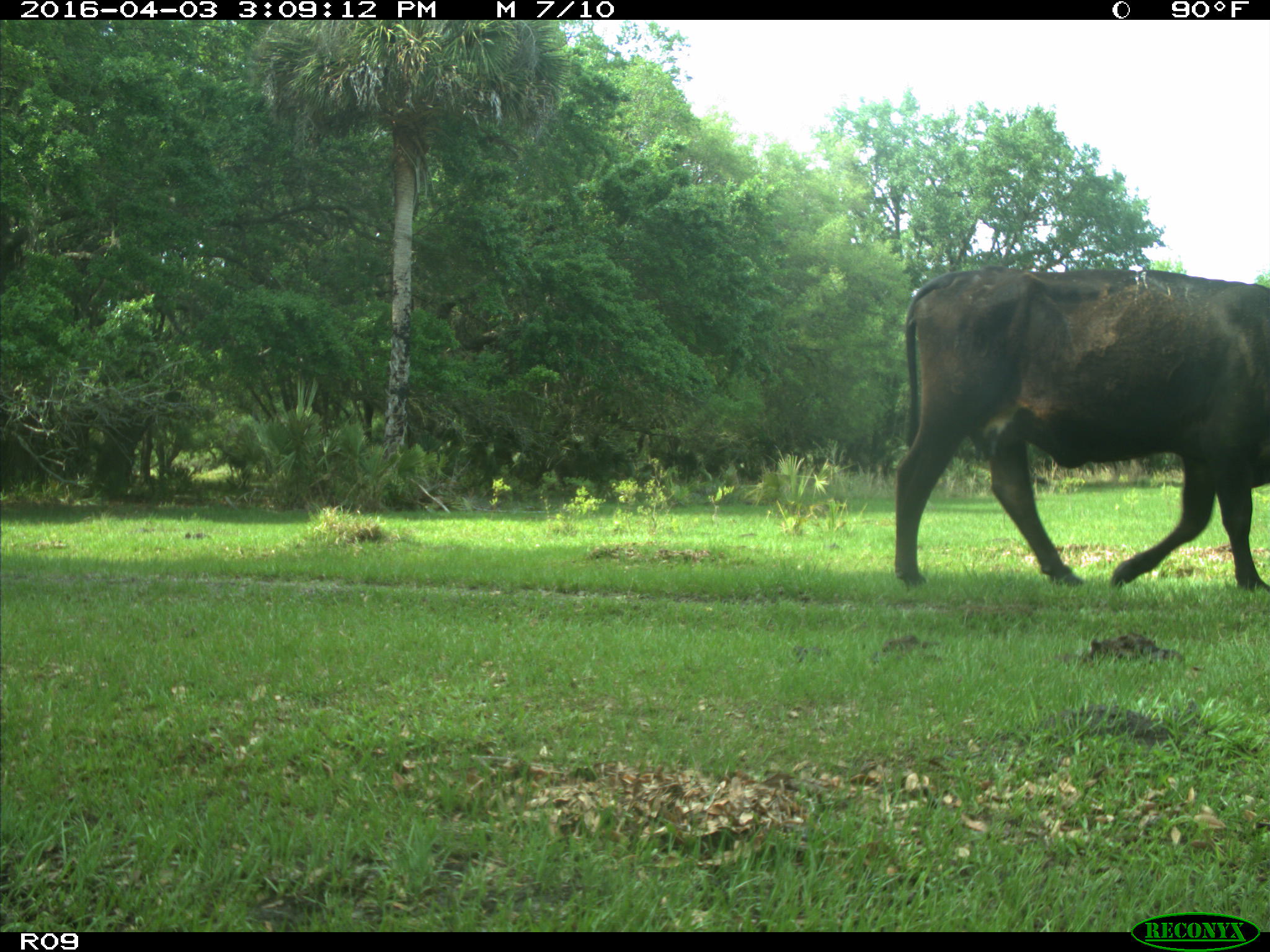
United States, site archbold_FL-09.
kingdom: Animalia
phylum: Chordata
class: Mammalia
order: Artiodactyla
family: Bovidae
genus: Bos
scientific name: Bos taurus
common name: domestic cow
Bos taurus (domestic cow).